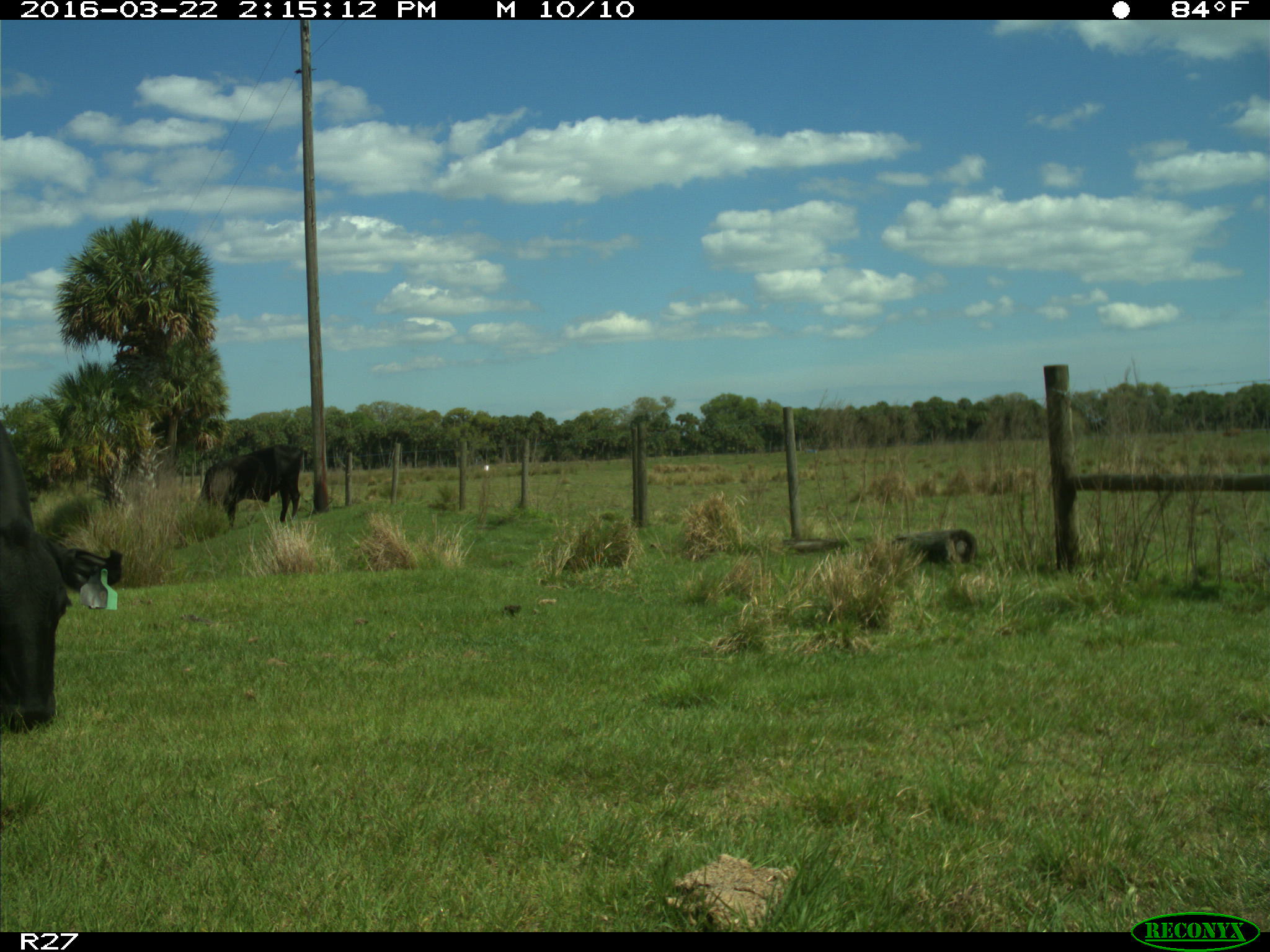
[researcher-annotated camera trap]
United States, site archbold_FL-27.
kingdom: Animalia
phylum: Chordata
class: Mammalia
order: Artiodactyla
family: Bovidae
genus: Bos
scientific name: Bos taurus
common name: domestic cow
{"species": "Bos taurus (domestic cow)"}